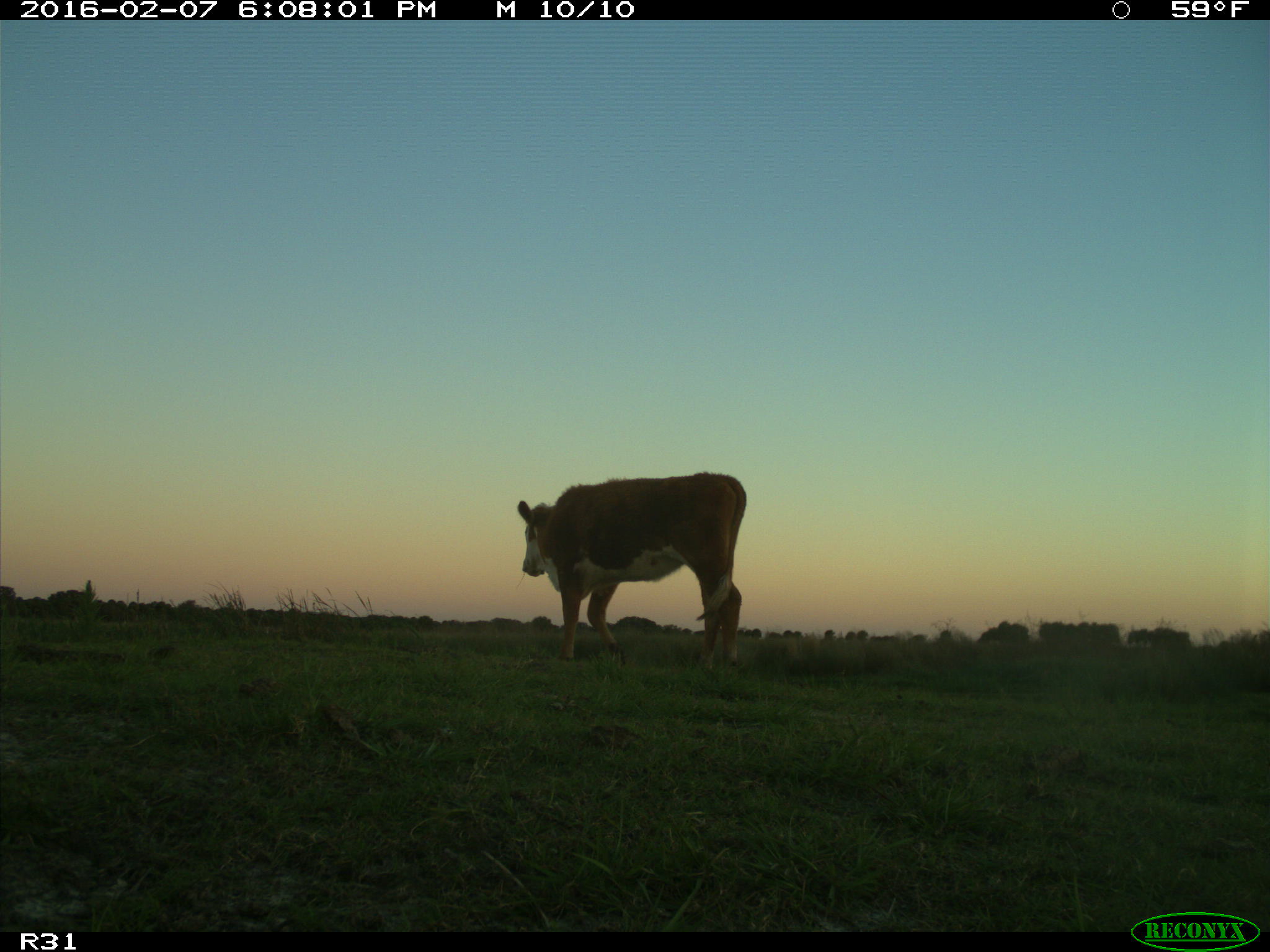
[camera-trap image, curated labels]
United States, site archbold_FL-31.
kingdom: Animalia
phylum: Chordata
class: Mammalia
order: Artiodactyla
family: Bovidae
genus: Bos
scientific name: Bos taurus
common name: domestic cow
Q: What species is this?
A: Bos taurus (domestic cow).